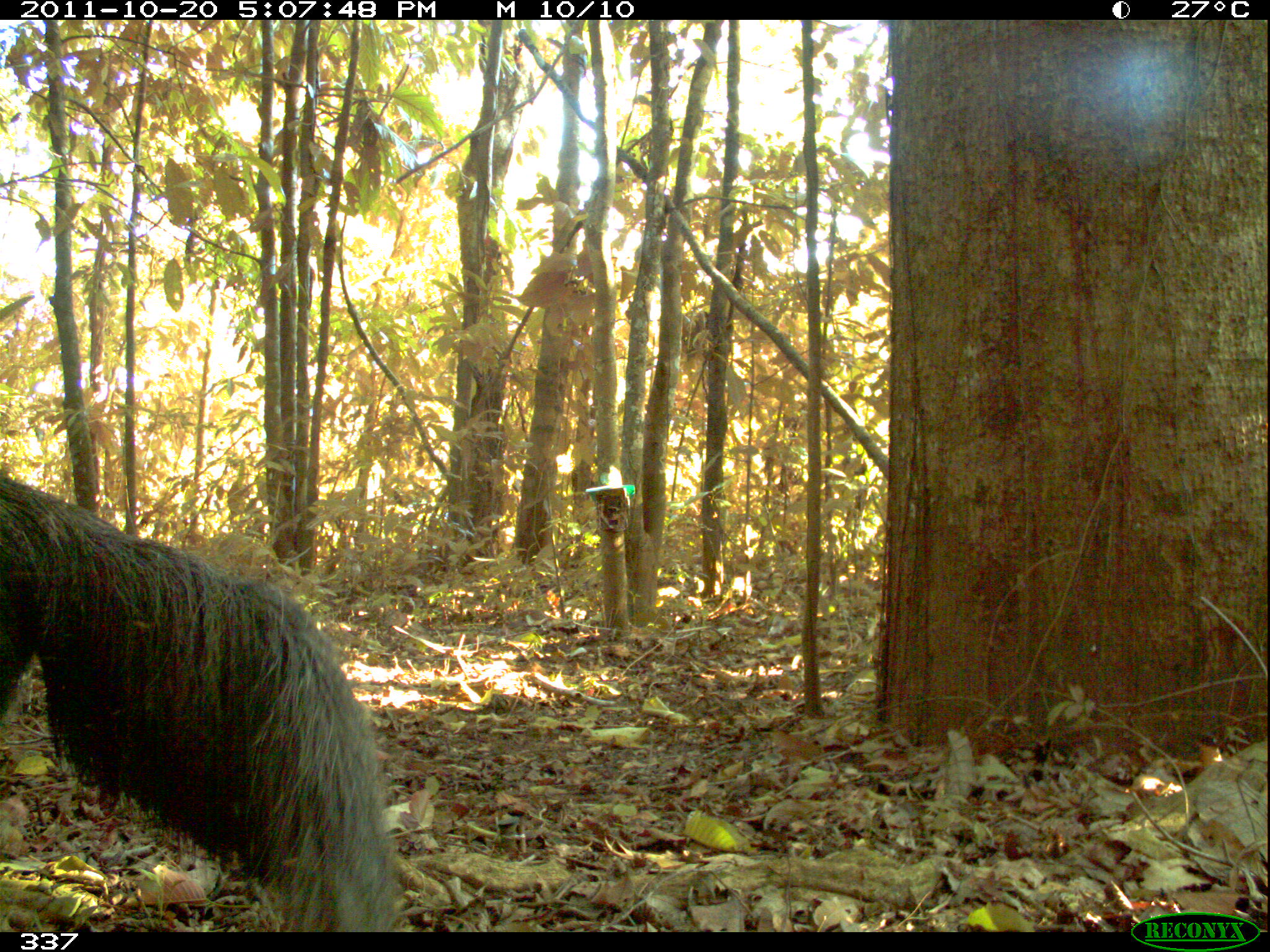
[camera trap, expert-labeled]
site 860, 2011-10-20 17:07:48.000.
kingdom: Animalia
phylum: Chordata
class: Mammalia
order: Pilosa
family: Myrmecophagidae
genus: Myrmecophaga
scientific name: Myrmecophaga tridactyla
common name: giant anteater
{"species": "Myrmecophaga tridactyla (giant anteater)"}